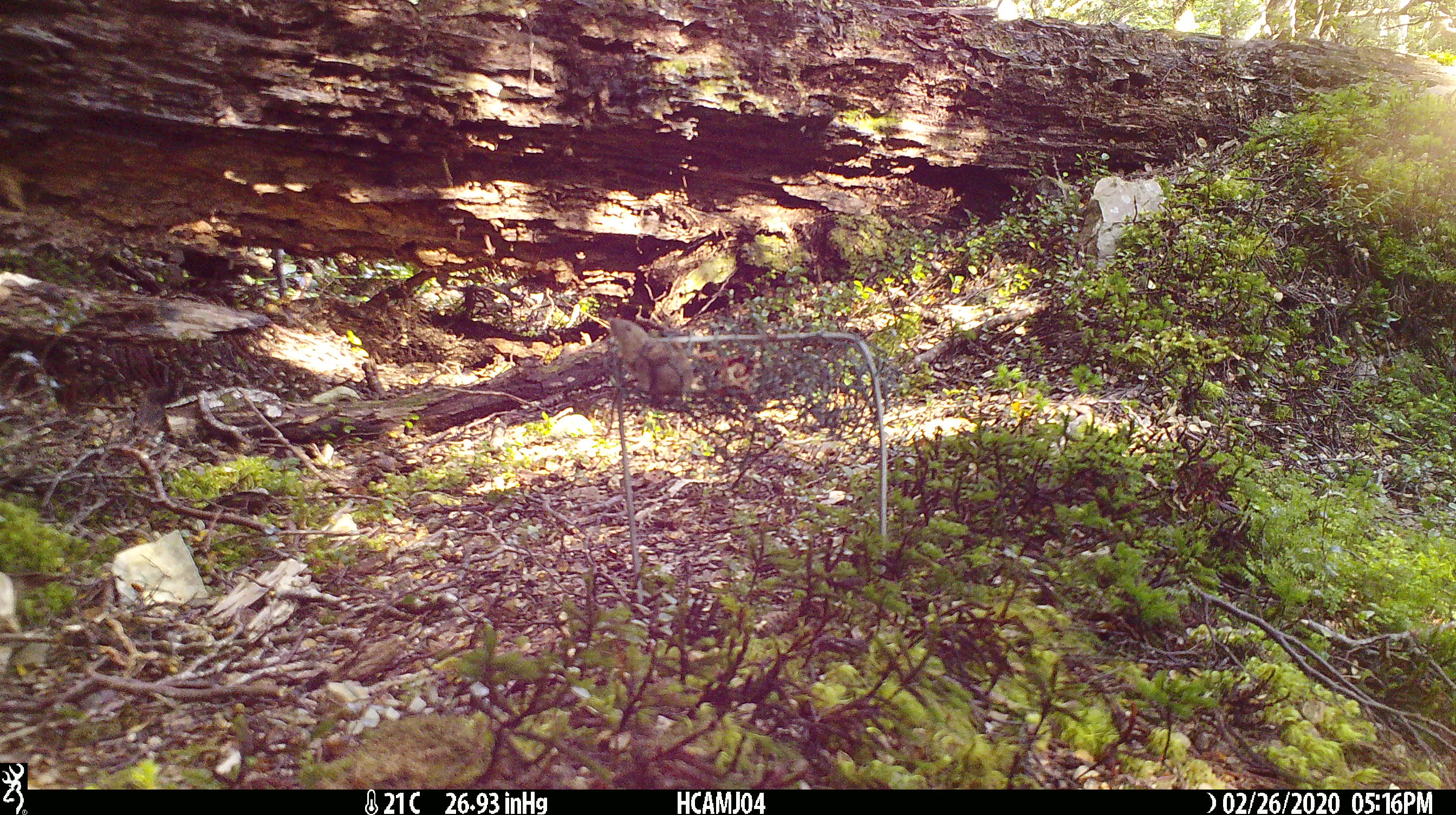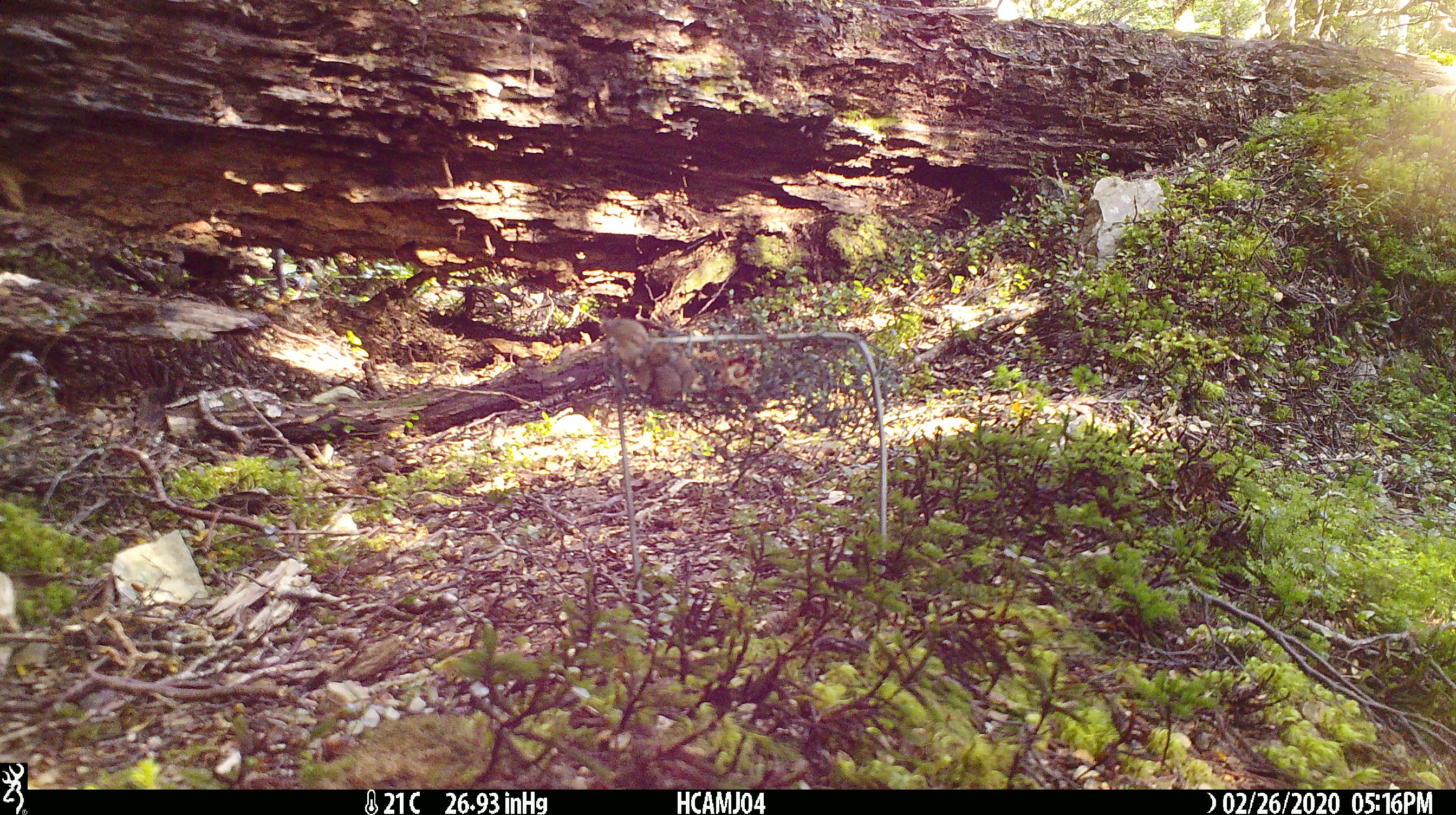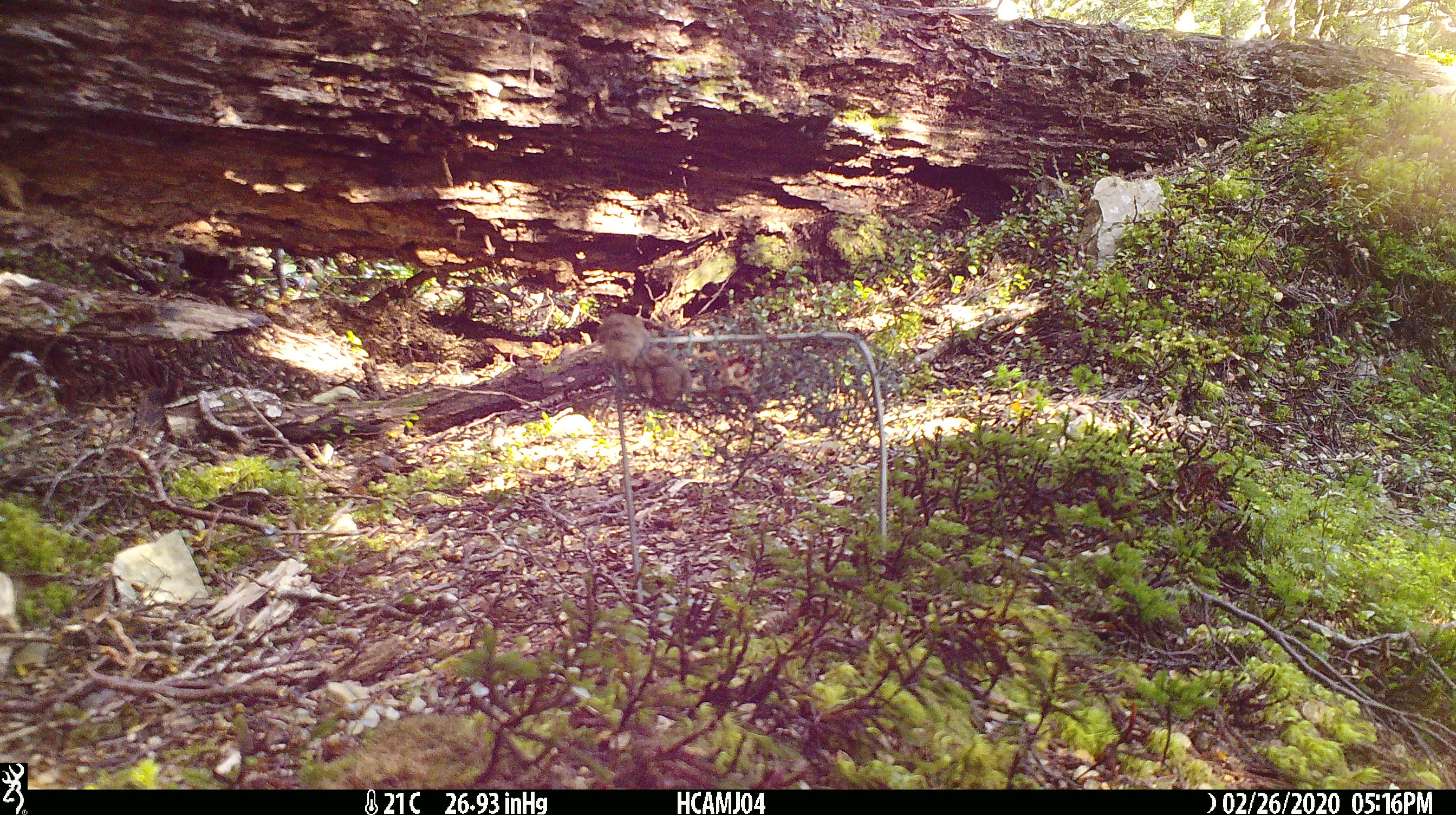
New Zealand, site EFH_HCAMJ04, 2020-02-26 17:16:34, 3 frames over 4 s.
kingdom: Animalia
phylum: Chordata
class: Mammalia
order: Rodentia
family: Muridae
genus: Mus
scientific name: Mus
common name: mouse